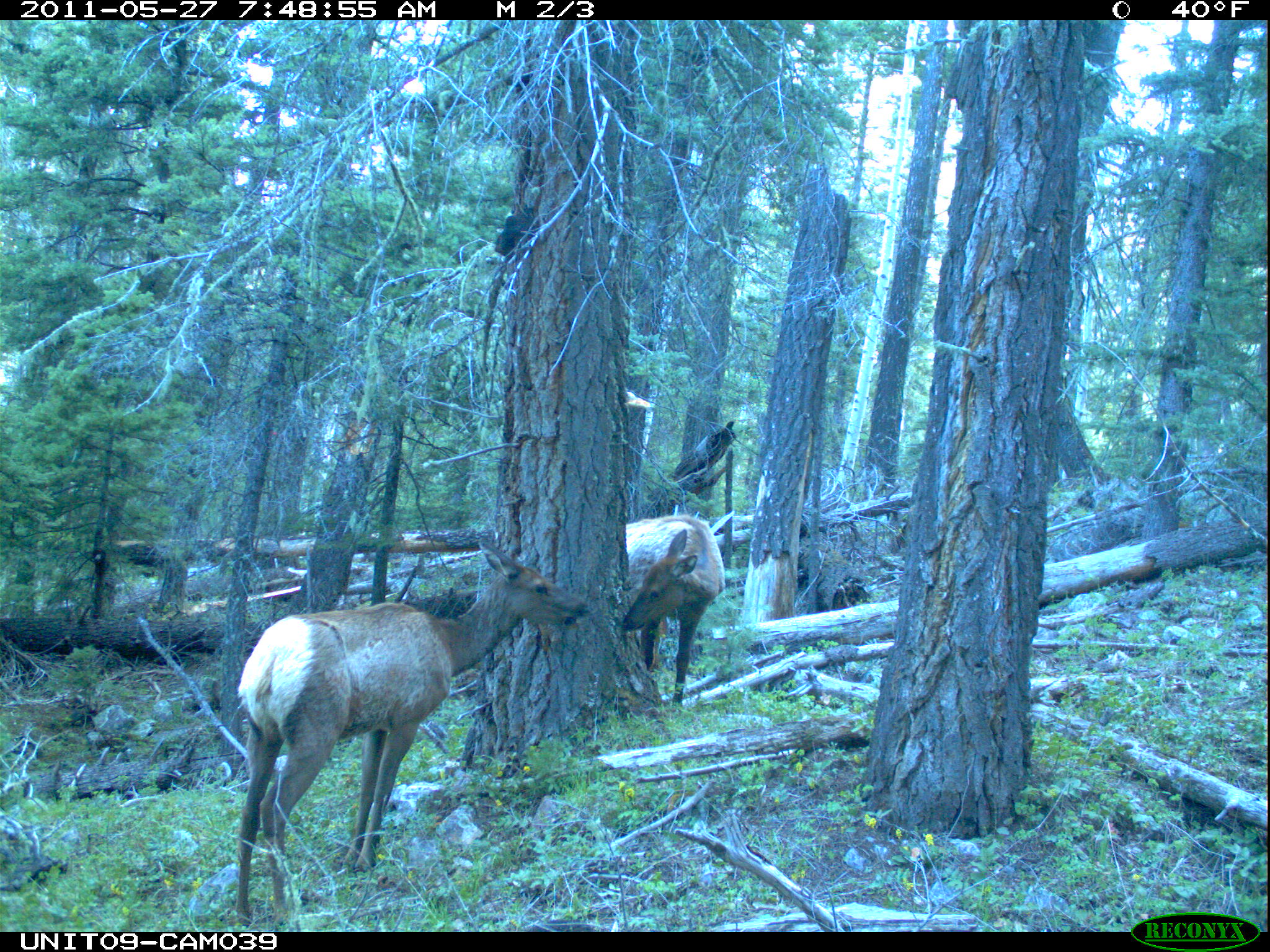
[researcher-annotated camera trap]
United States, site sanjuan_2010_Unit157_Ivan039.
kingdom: Animalia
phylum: Chordata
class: Mammalia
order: Artiodactyla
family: Cervidae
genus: Cervus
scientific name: Cervus elaphus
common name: red deer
Cervus elaphus (red deer).